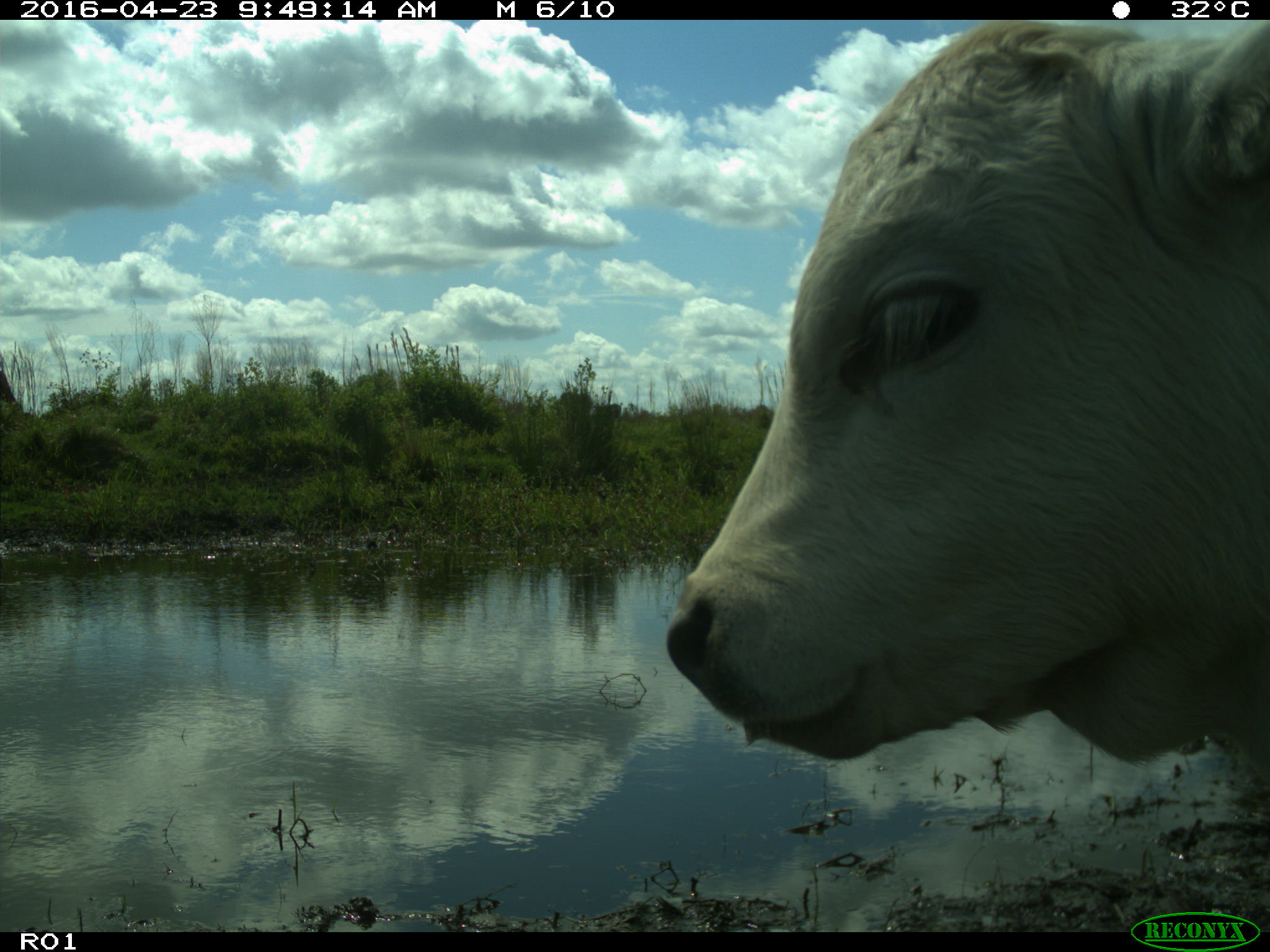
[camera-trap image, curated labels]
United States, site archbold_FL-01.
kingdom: Animalia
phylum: Chordata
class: Mammalia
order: Artiodactyla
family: Bovidae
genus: Bos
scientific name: Bos taurus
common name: domestic cow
Bos taurus (domestic cow).